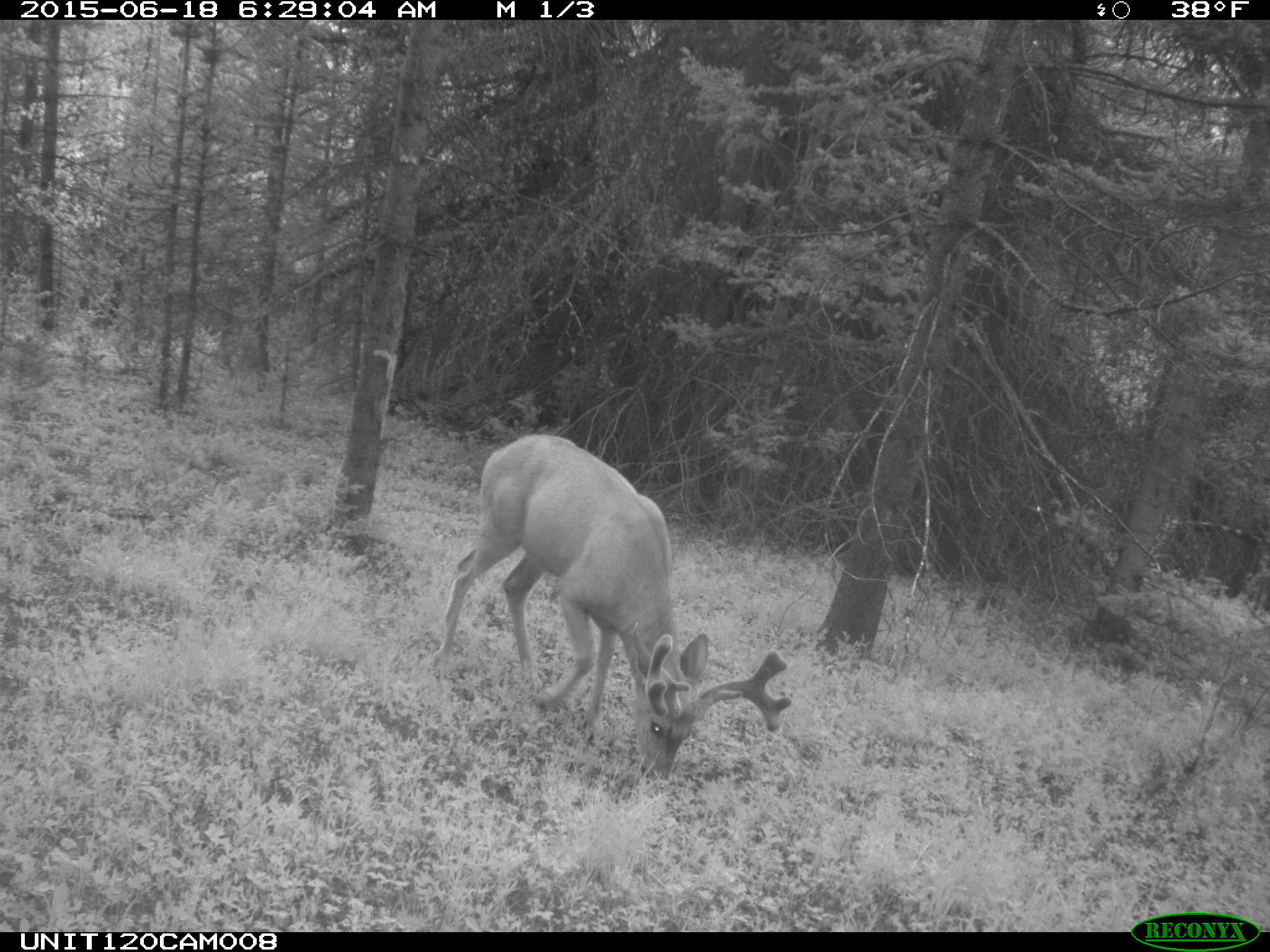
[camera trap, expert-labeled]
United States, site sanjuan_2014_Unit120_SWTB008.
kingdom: Animalia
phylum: Chordata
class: Mammalia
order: Artiodactyla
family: Cervidae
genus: Odocoileus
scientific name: Odocoileus hemionus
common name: mule deer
Odocoileus hemionus (mule deer).